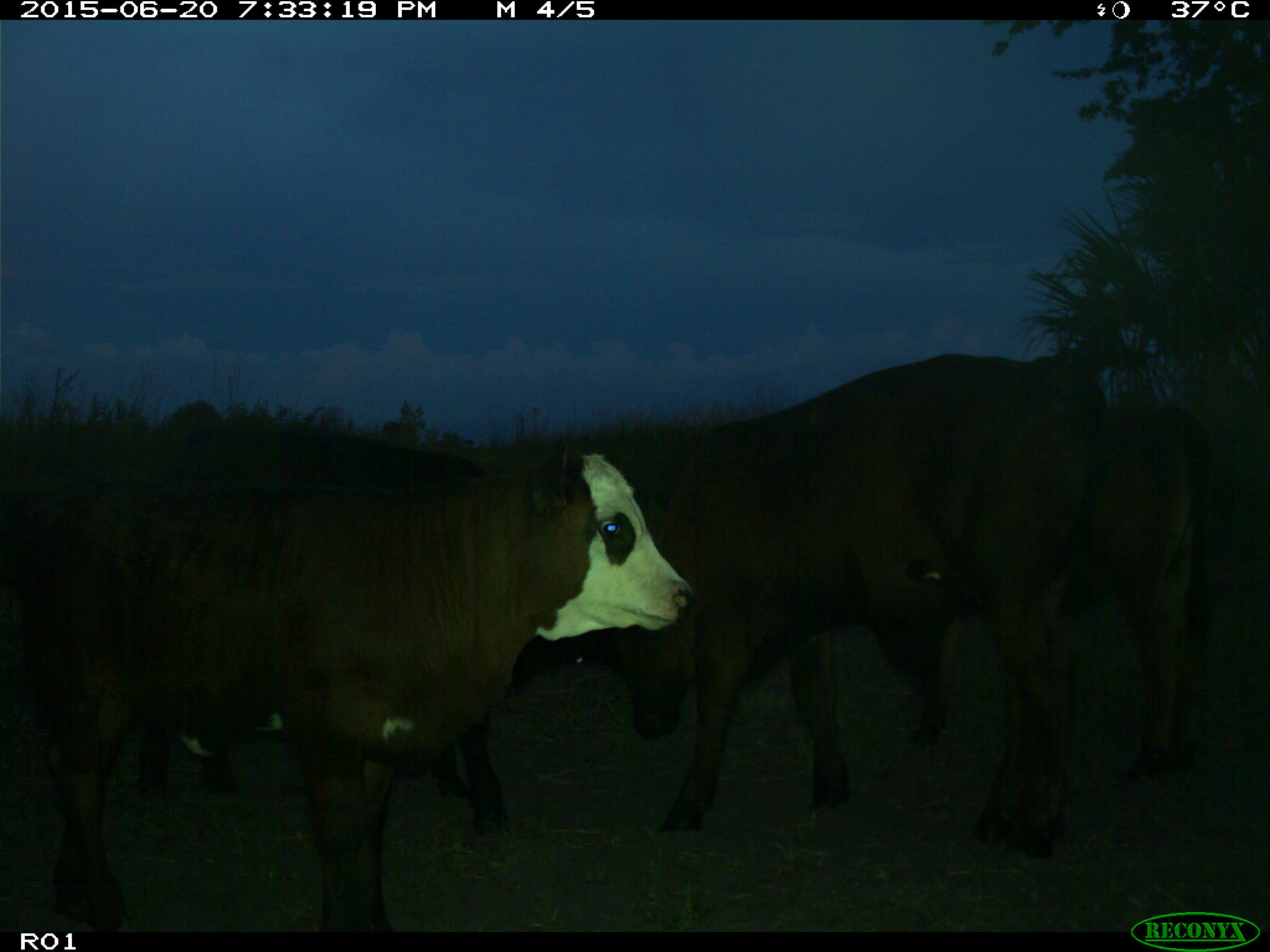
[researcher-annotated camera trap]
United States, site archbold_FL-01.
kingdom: Animalia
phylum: Chordata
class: Mammalia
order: Artiodactyla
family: Bovidae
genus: Bos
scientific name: Bos taurus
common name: domestic cow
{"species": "Bos taurus (domestic cow)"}